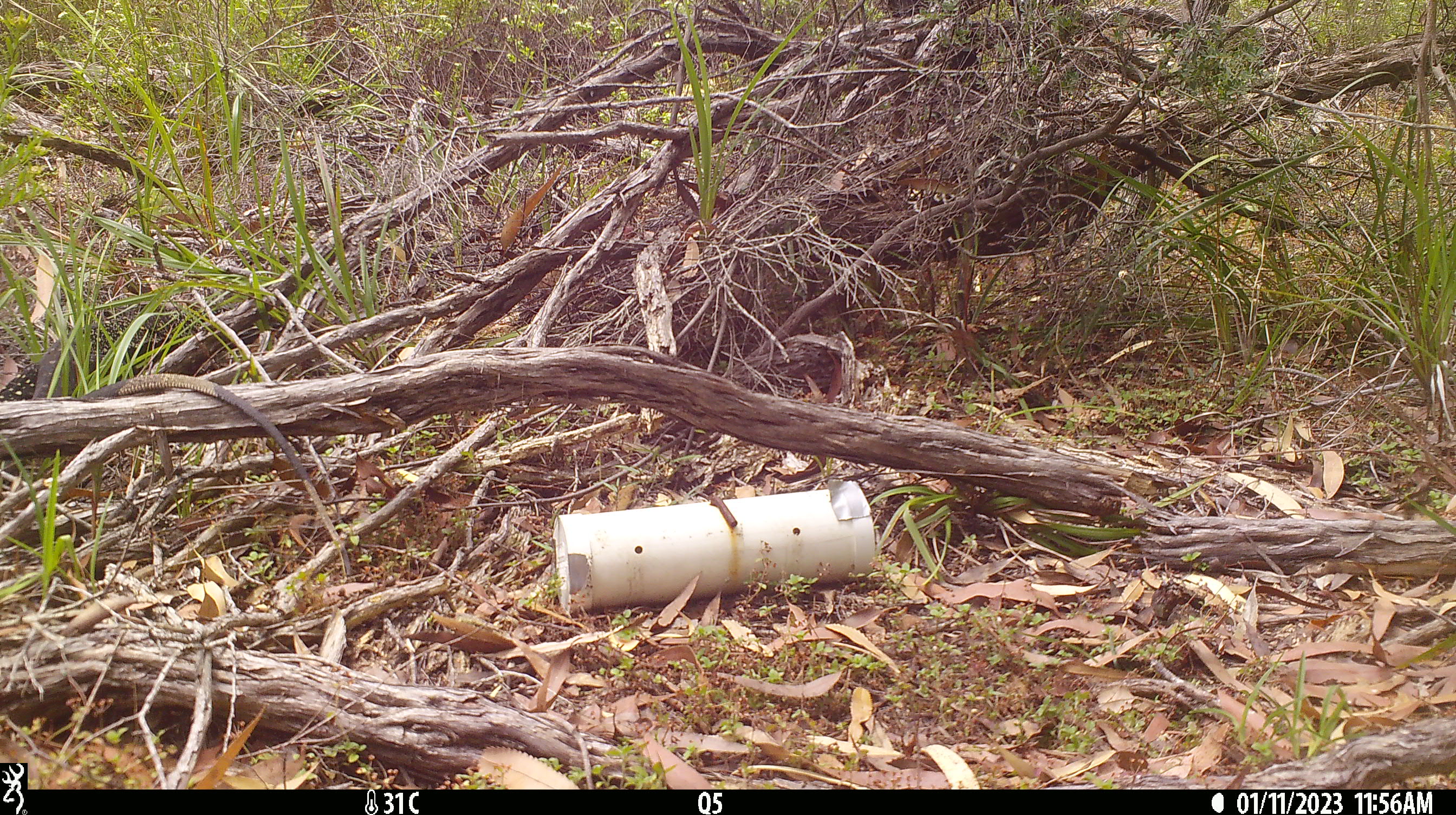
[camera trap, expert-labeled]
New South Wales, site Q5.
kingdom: Animalia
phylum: Chordata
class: Reptilia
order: Squamata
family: Varanidae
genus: Varanus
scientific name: Varanus varius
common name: lace monitor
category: goanna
Goanna (lace monitor) (Varanus varius).